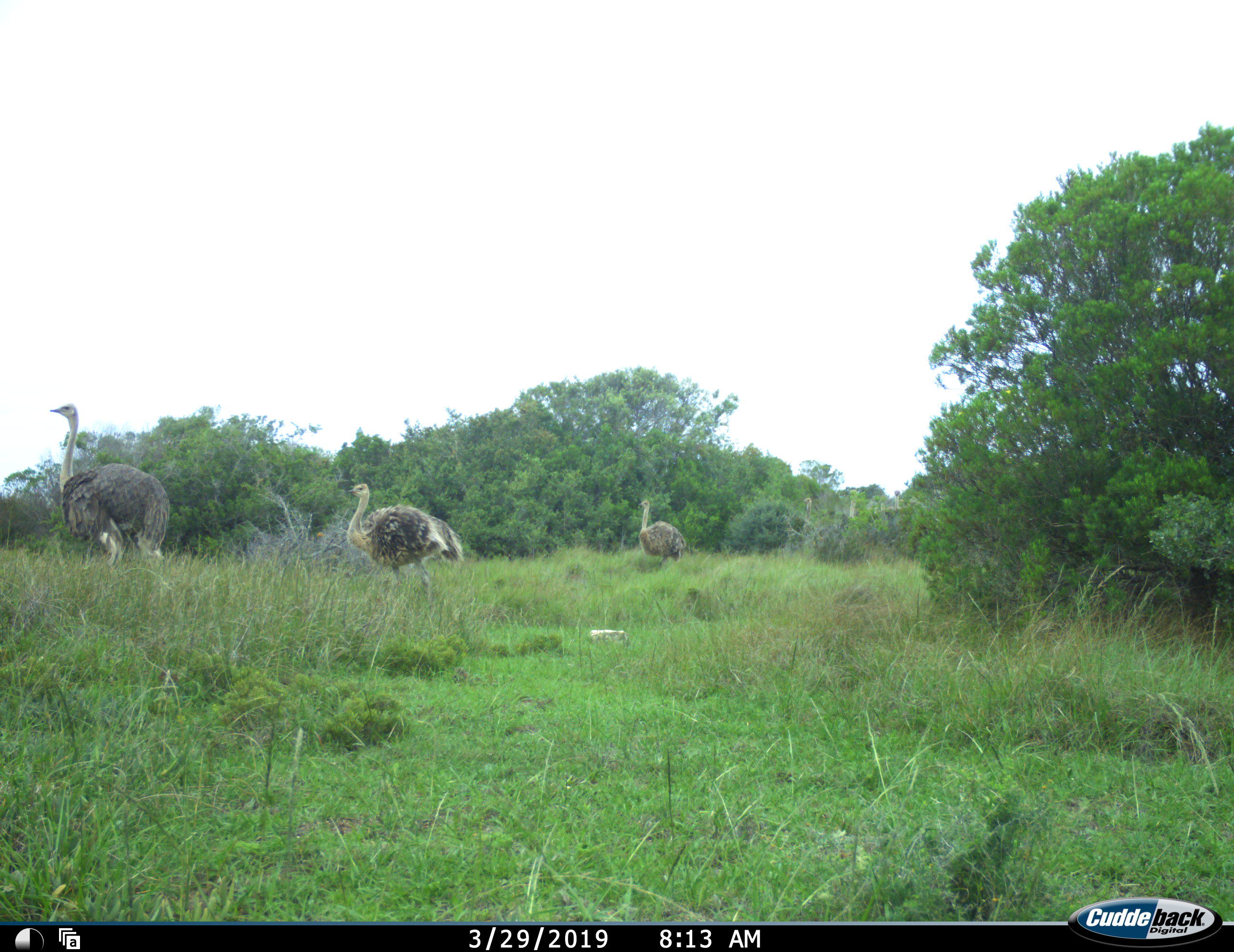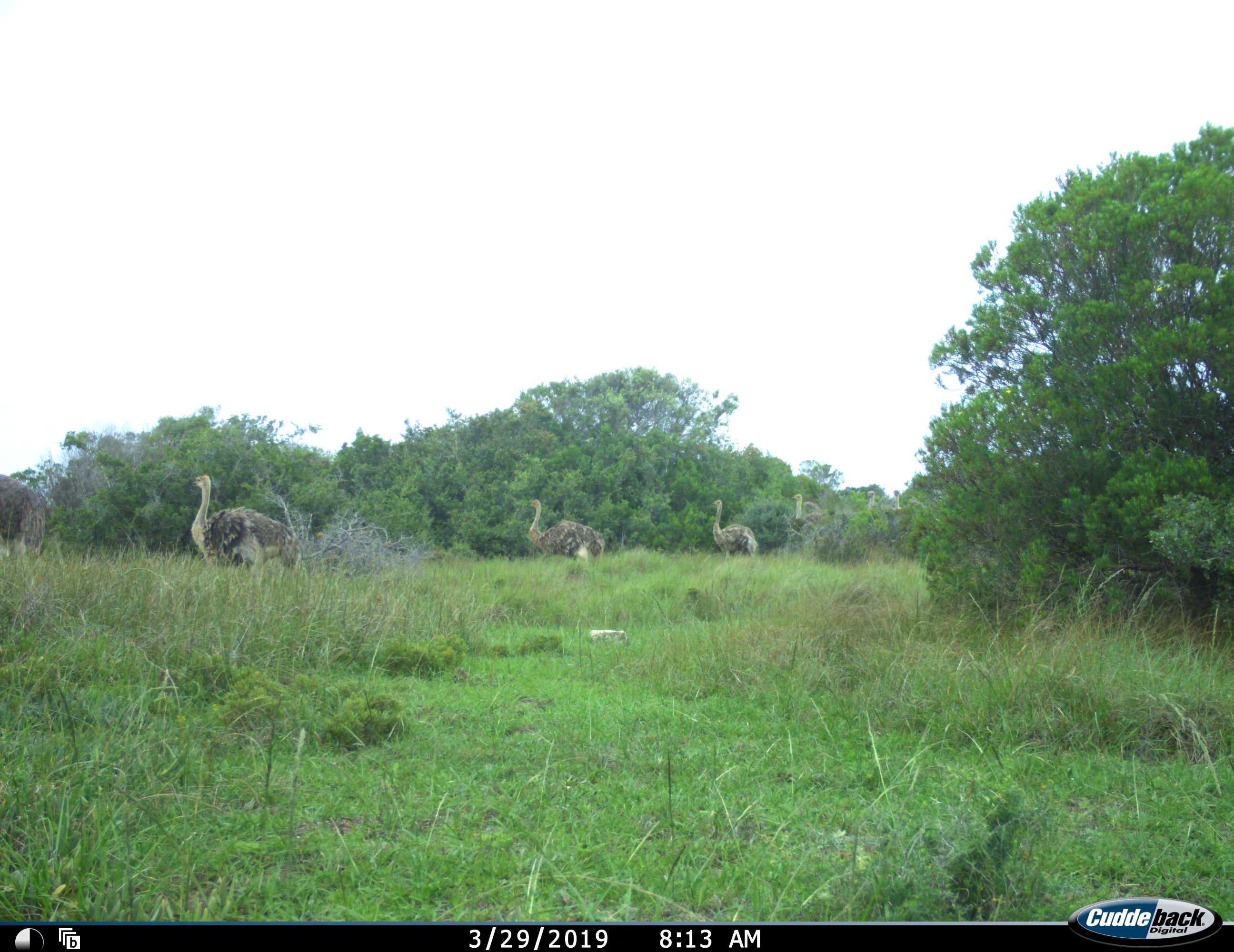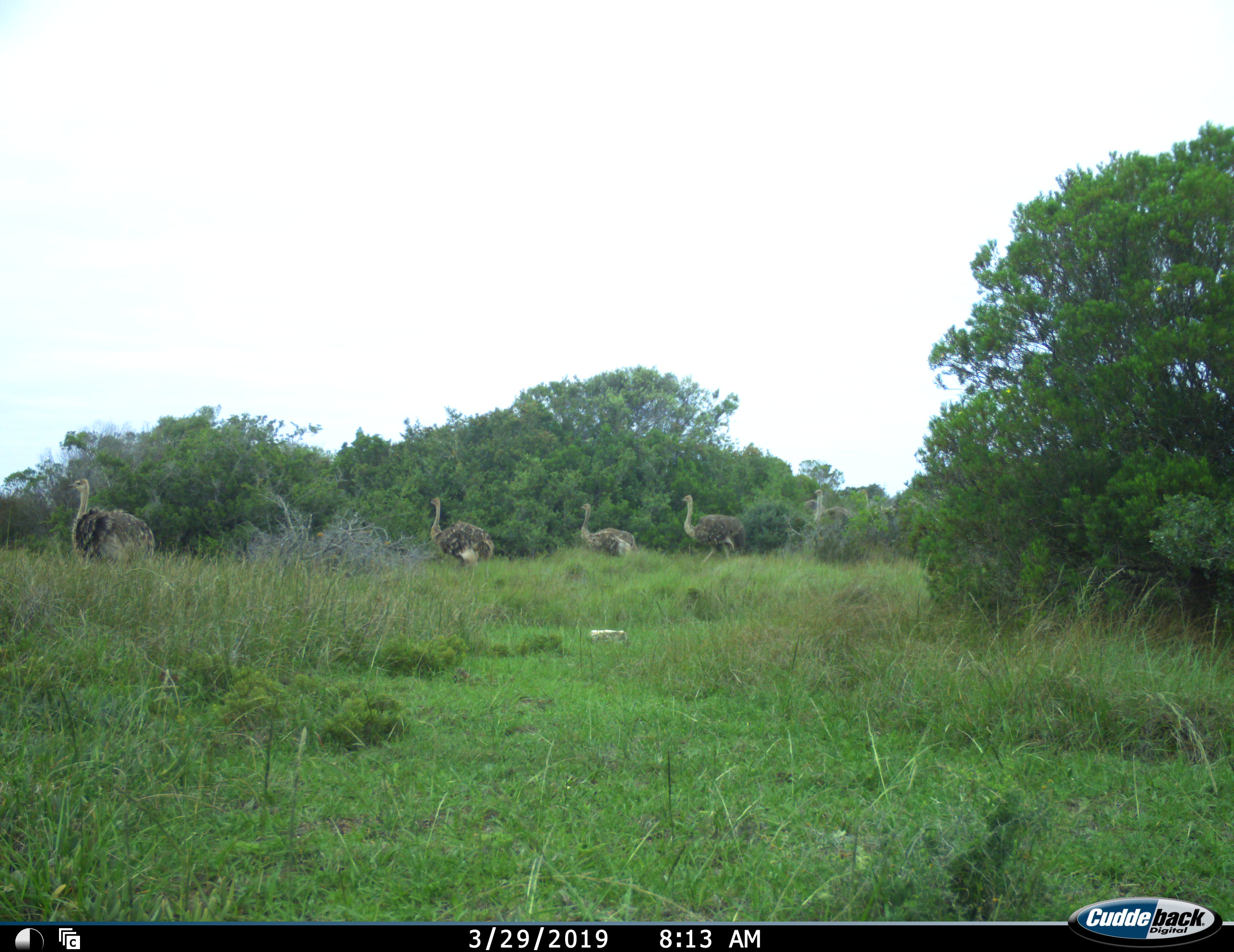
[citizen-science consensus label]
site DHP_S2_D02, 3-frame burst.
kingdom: Animalia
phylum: Chordata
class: Aves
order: Struthioniformes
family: Struthionidae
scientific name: Struthionidae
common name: ostrich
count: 7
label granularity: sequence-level